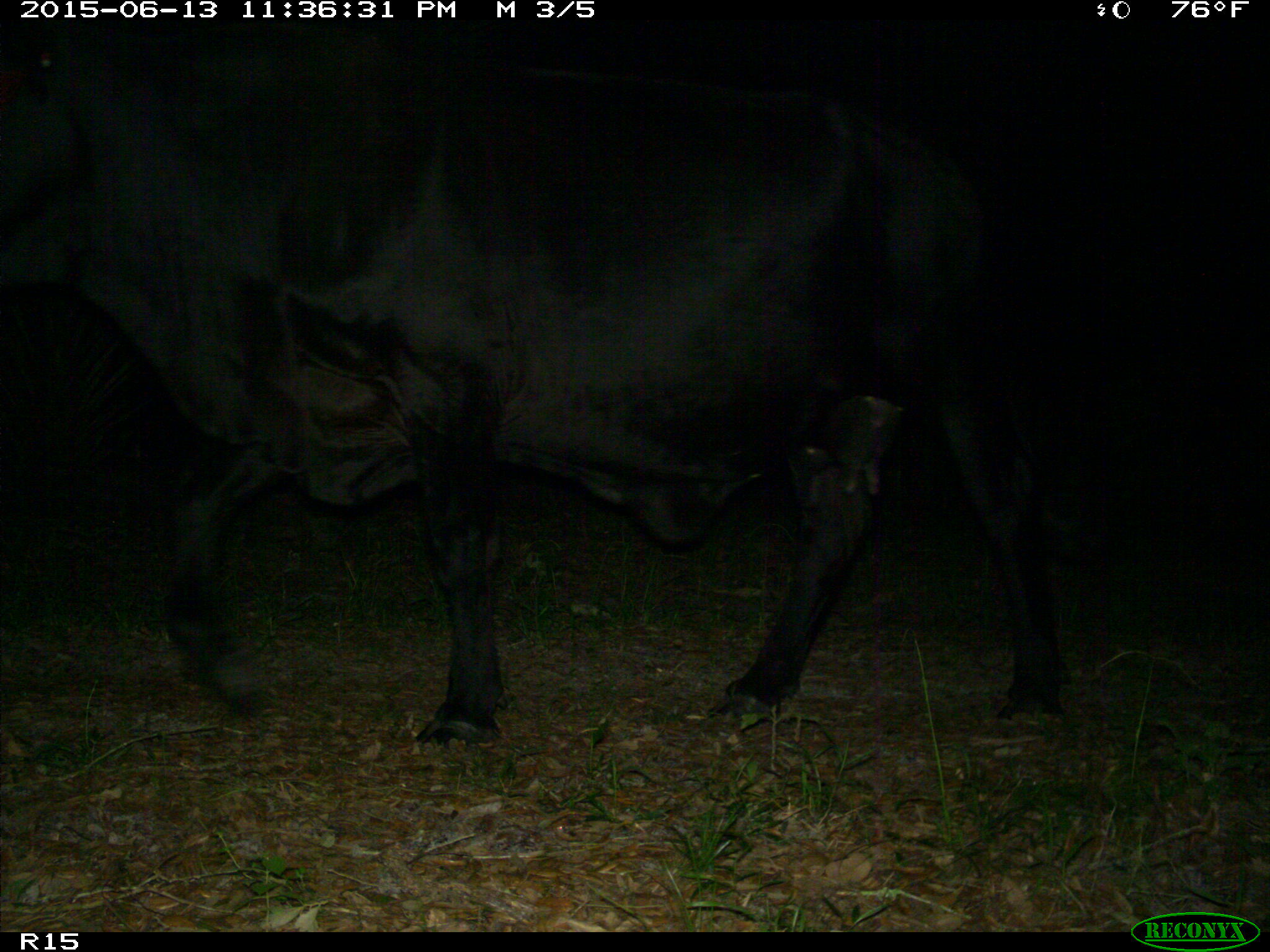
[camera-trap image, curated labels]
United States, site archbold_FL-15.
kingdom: Animalia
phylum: Chordata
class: Mammalia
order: Artiodactyla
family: Bovidae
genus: Bos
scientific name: Bos taurus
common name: domestic cow